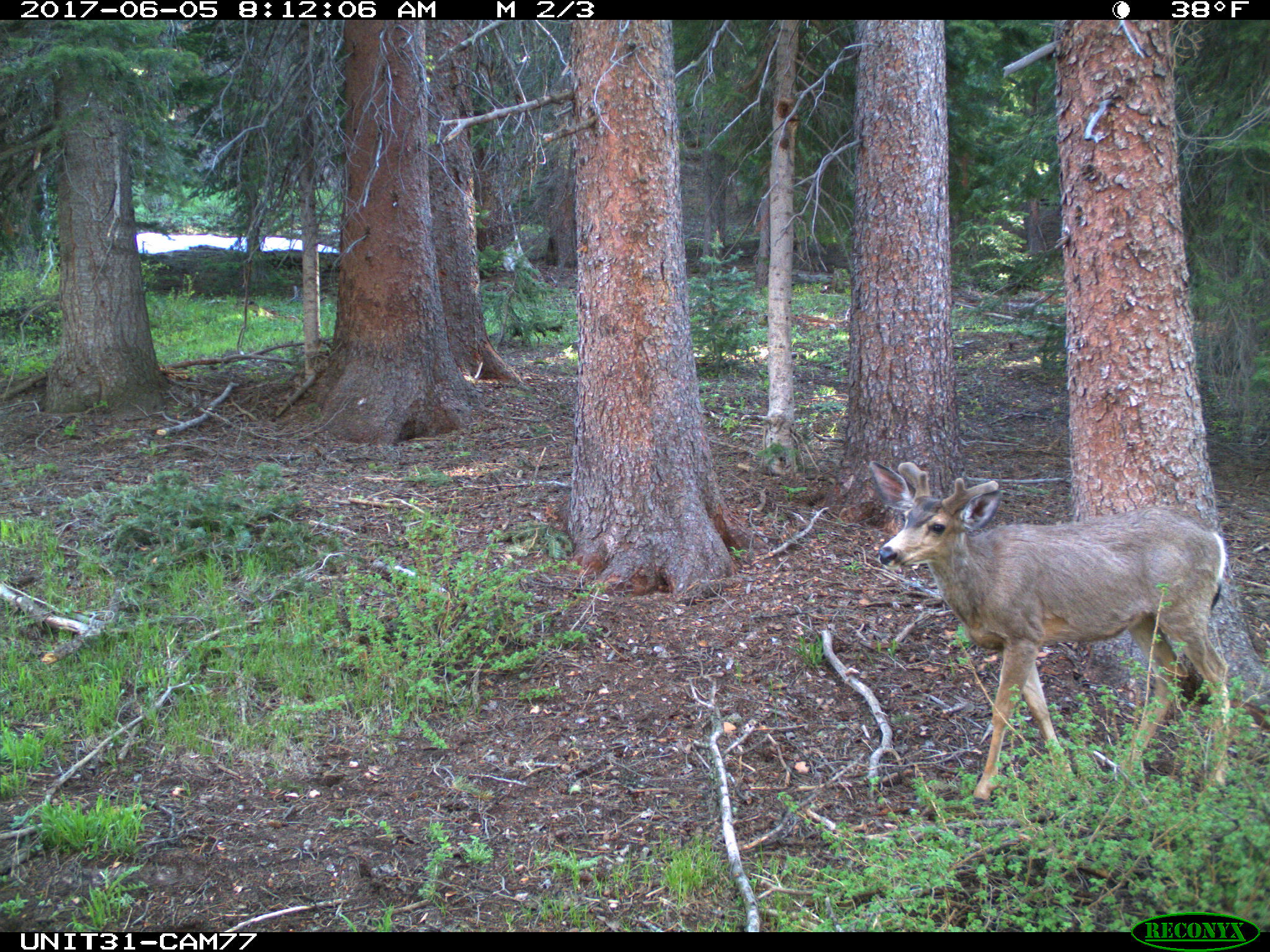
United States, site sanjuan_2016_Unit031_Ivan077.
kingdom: Animalia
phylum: Chordata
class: Mammalia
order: Artiodactyla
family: Cervidae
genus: Odocoileus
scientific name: Odocoileus hemionus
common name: mule deer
Odocoileus hemionus (mule deer).